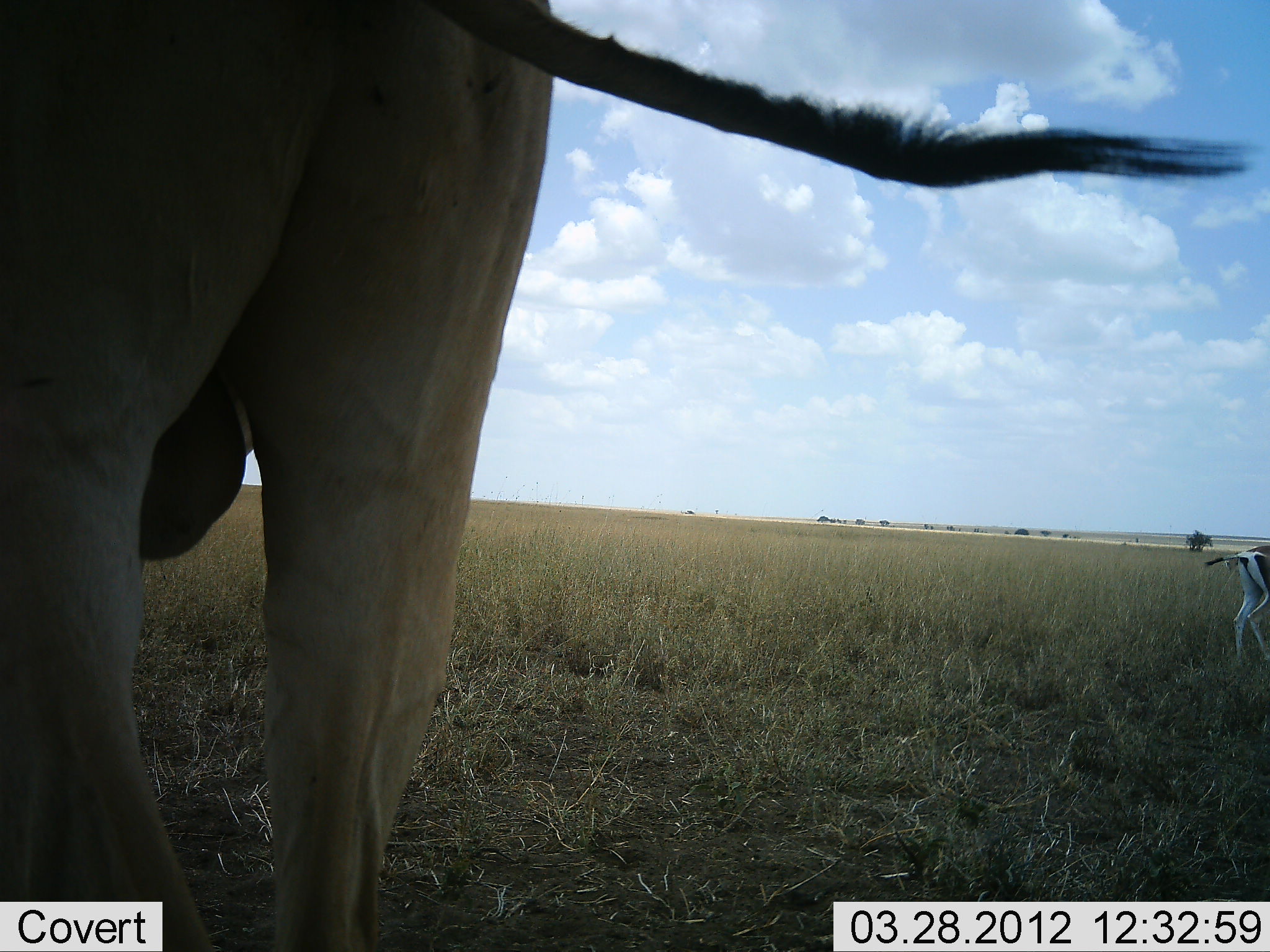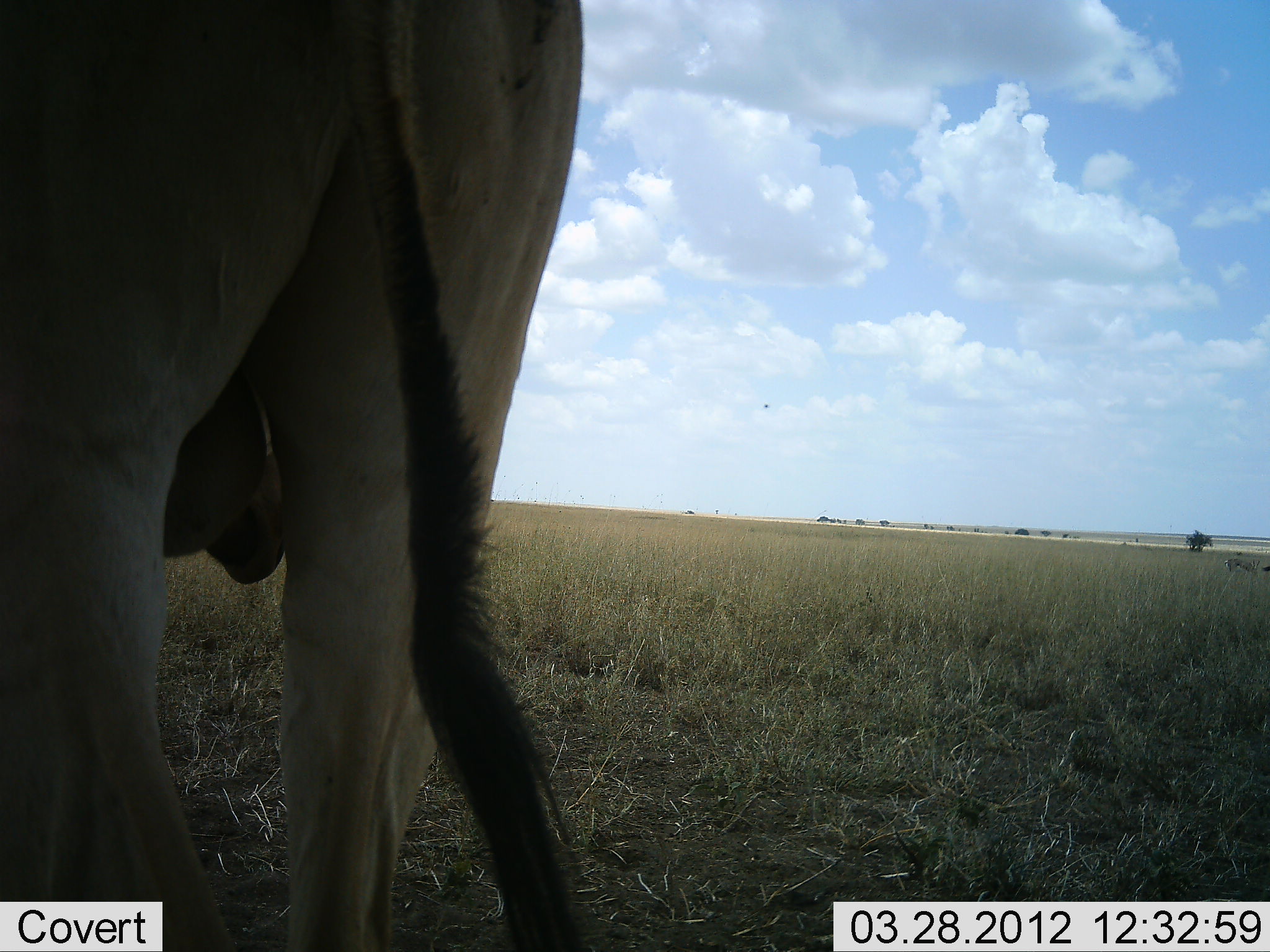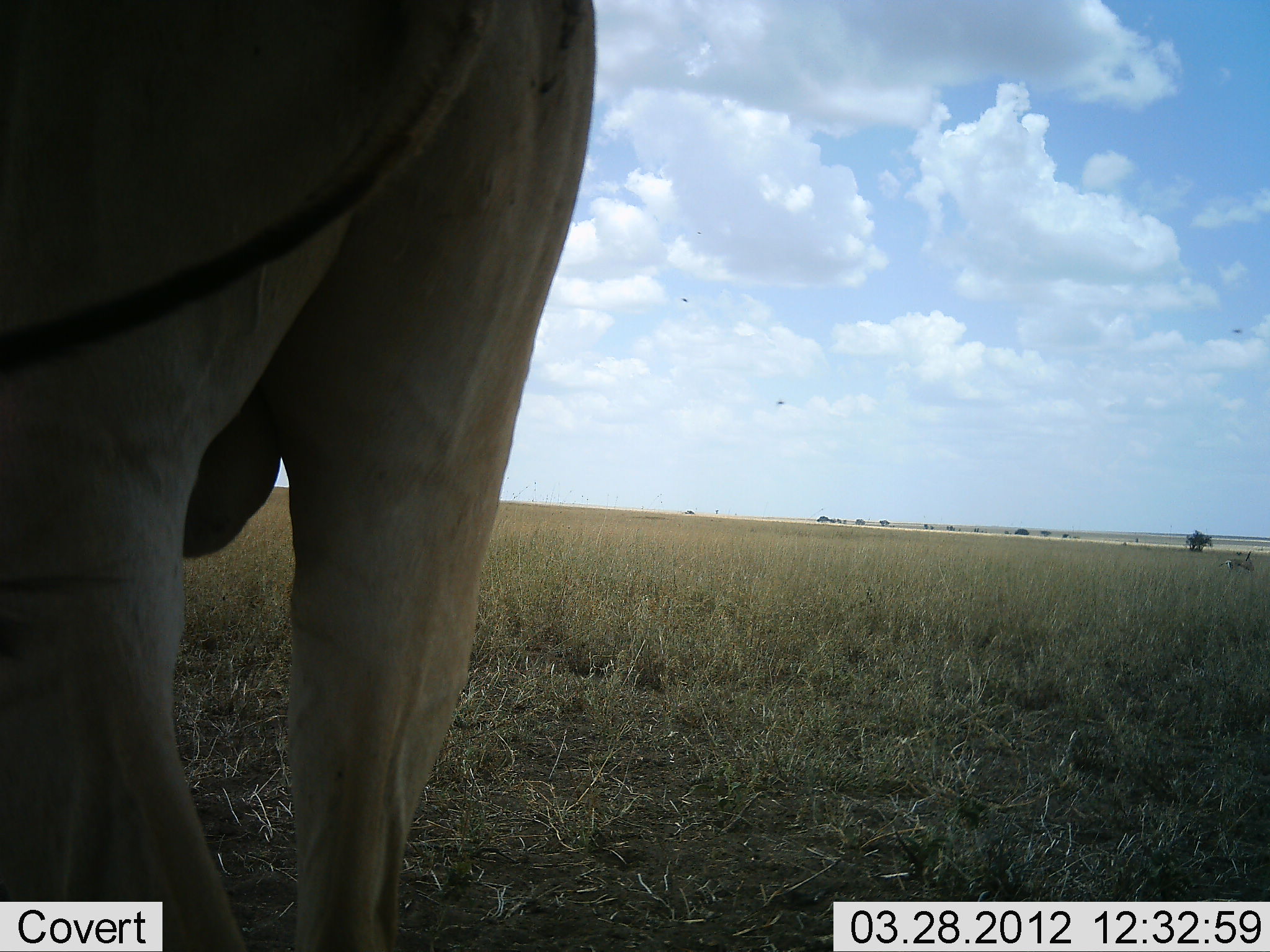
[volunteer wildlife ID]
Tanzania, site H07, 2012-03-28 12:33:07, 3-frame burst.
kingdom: Animalia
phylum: Chordata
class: Mammalia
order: Artiodactyla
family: Bovidae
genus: Nanger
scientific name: Nanger granti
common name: grant's gazelle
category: gazellegrants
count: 1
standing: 17%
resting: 0%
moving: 83%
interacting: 0%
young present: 0%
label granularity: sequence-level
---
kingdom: Animalia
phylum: Chordata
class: Mammalia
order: Artiodactyla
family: Bovidae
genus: Alcelaphus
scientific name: Alcelaphus buselaphus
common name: hartebeest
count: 1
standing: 100%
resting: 0%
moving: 0%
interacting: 0%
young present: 0%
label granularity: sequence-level